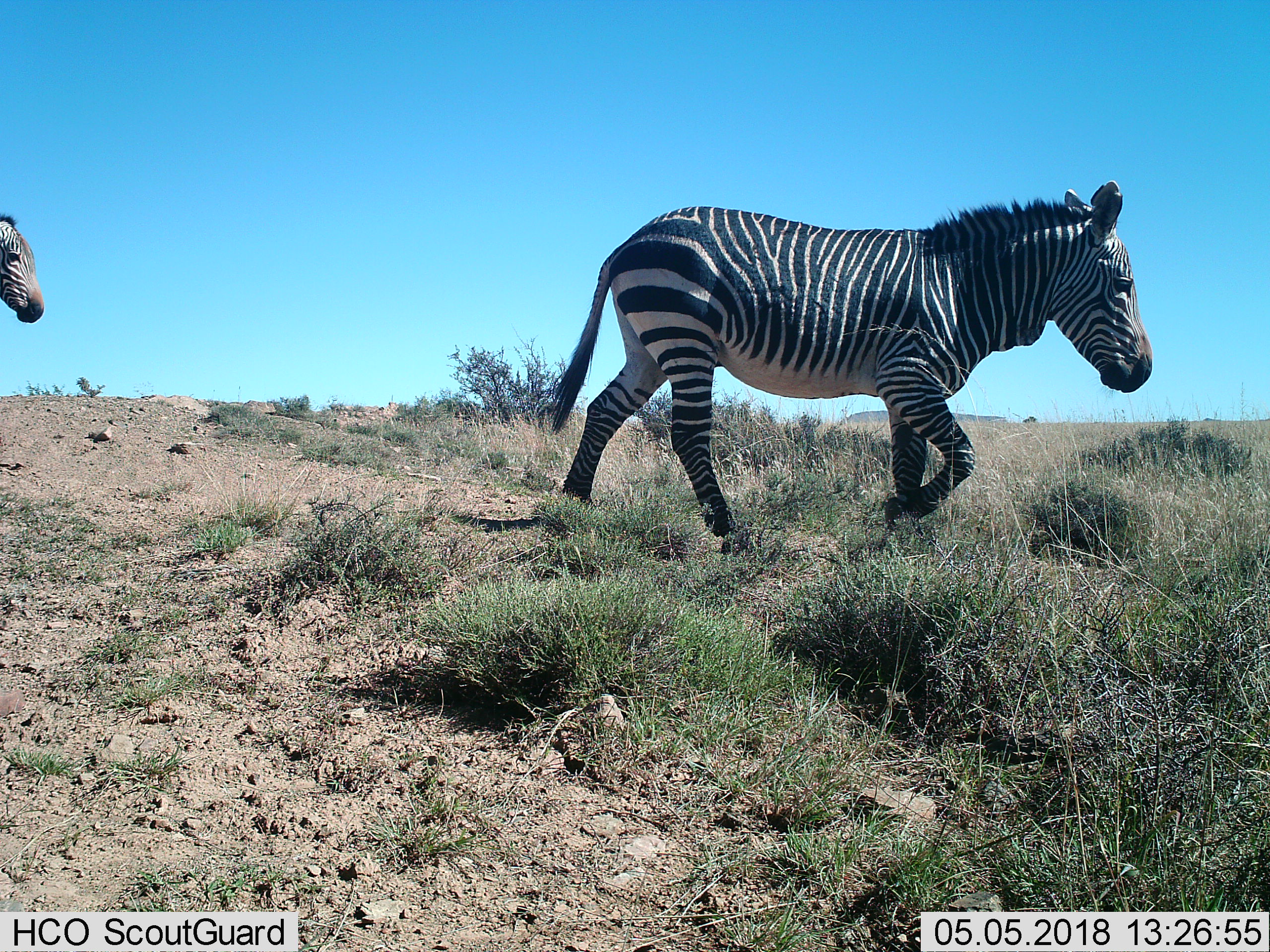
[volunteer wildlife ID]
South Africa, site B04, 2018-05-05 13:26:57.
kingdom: Animalia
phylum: Chordata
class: Mammalia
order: Perissodactyla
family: Equidae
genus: Equus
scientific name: Equus zebra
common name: mountain zebra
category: zebramountain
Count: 2.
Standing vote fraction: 33%.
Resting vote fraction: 0%.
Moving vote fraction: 78%.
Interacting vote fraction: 0%.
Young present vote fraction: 11%.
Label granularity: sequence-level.